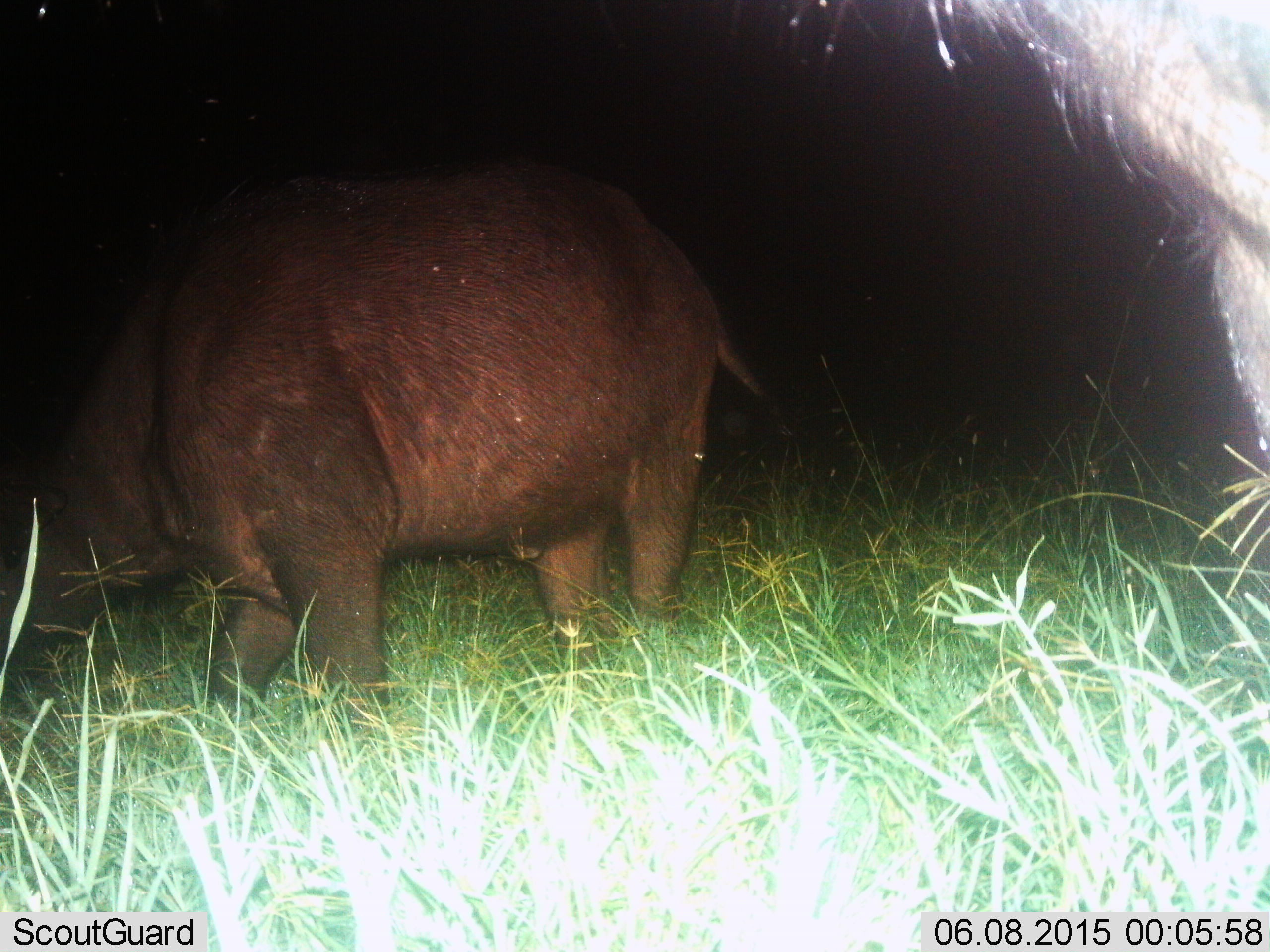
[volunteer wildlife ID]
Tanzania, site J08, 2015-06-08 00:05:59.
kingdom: Animalia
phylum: Chordata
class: Mammalia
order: Artiodactyla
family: Hippopotamidae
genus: Hippopotamus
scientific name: Hippopotamus amphibius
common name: hippopotamus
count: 1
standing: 40%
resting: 0%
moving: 20%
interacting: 0%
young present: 0%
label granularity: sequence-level